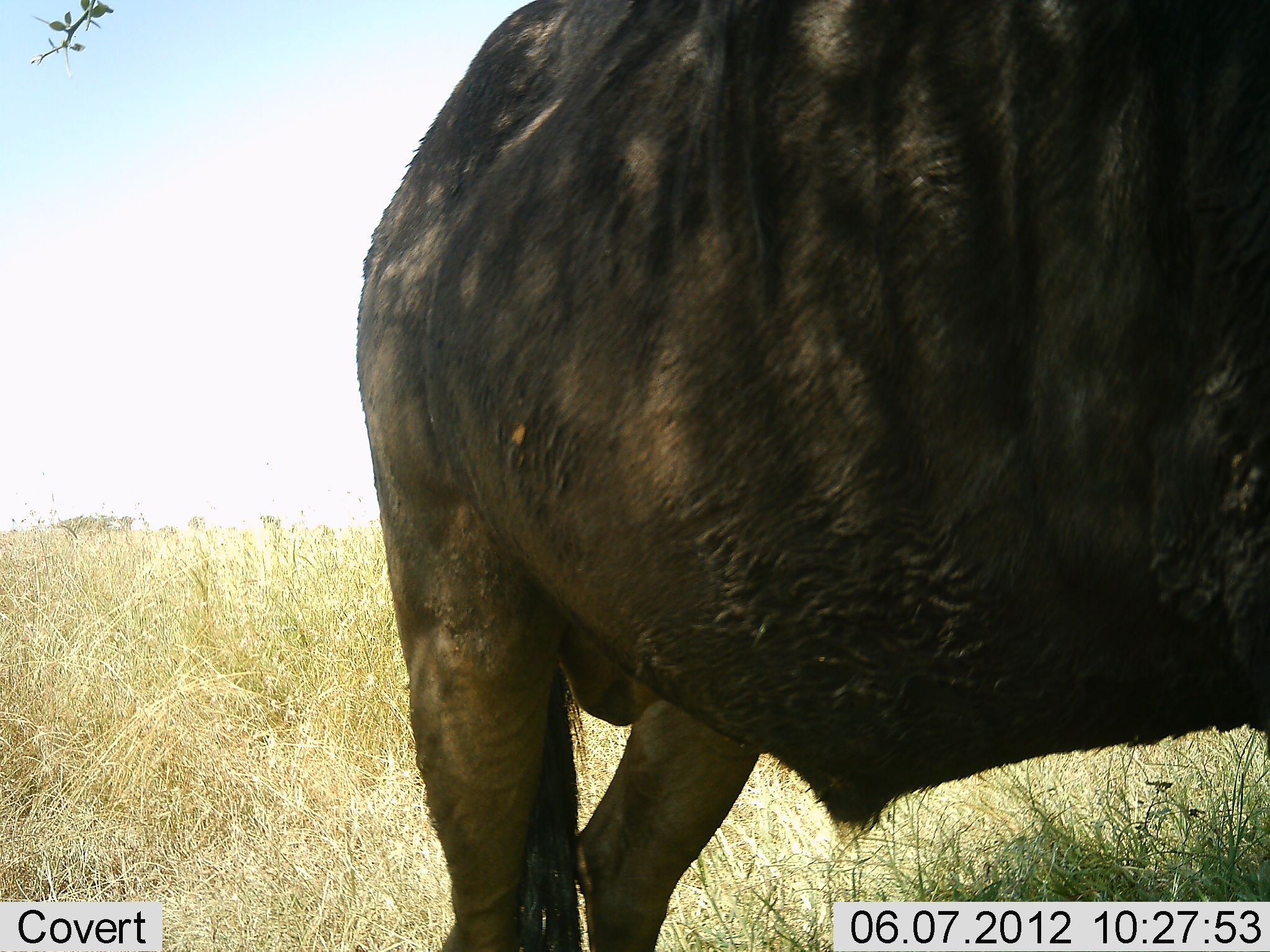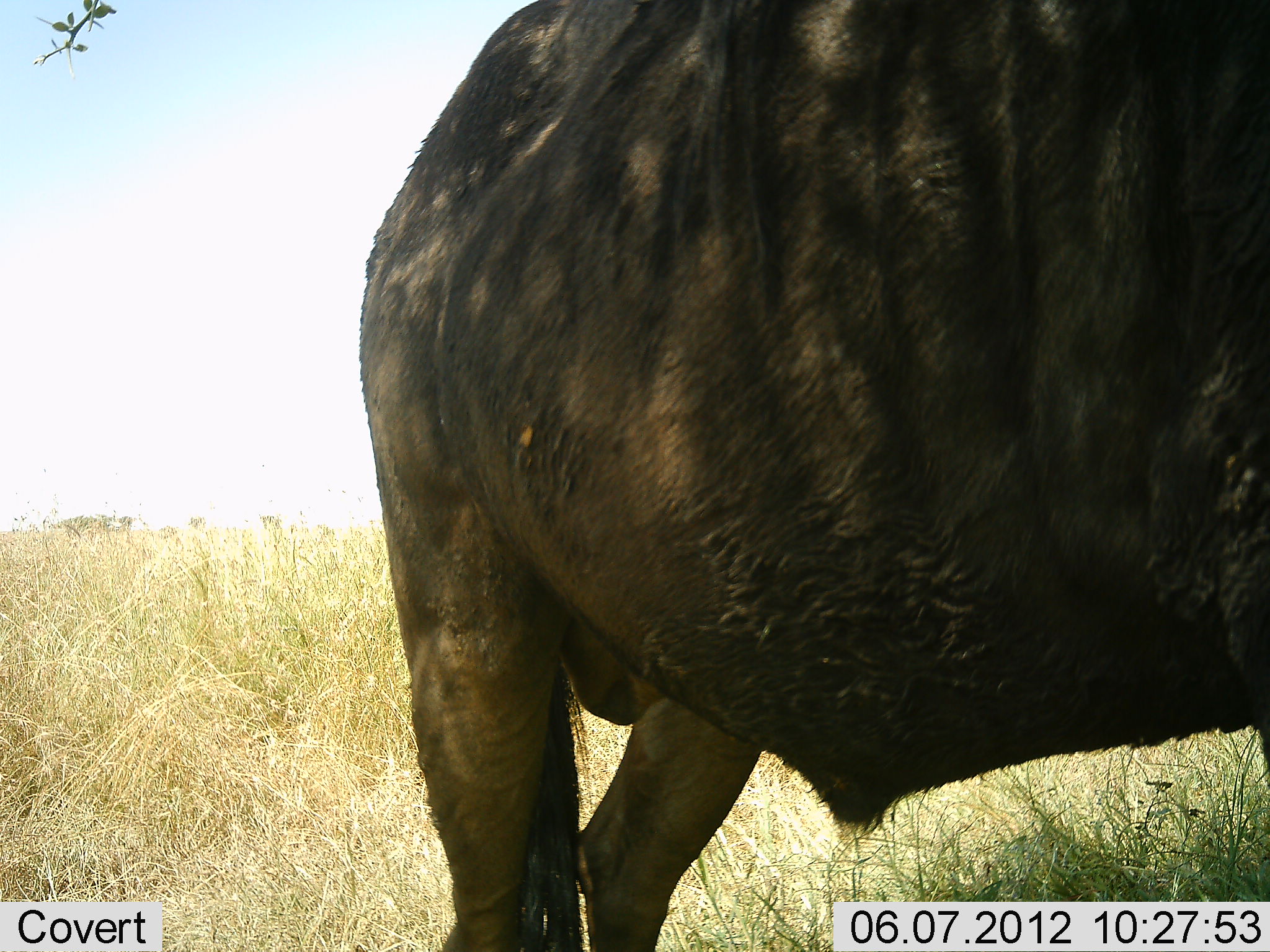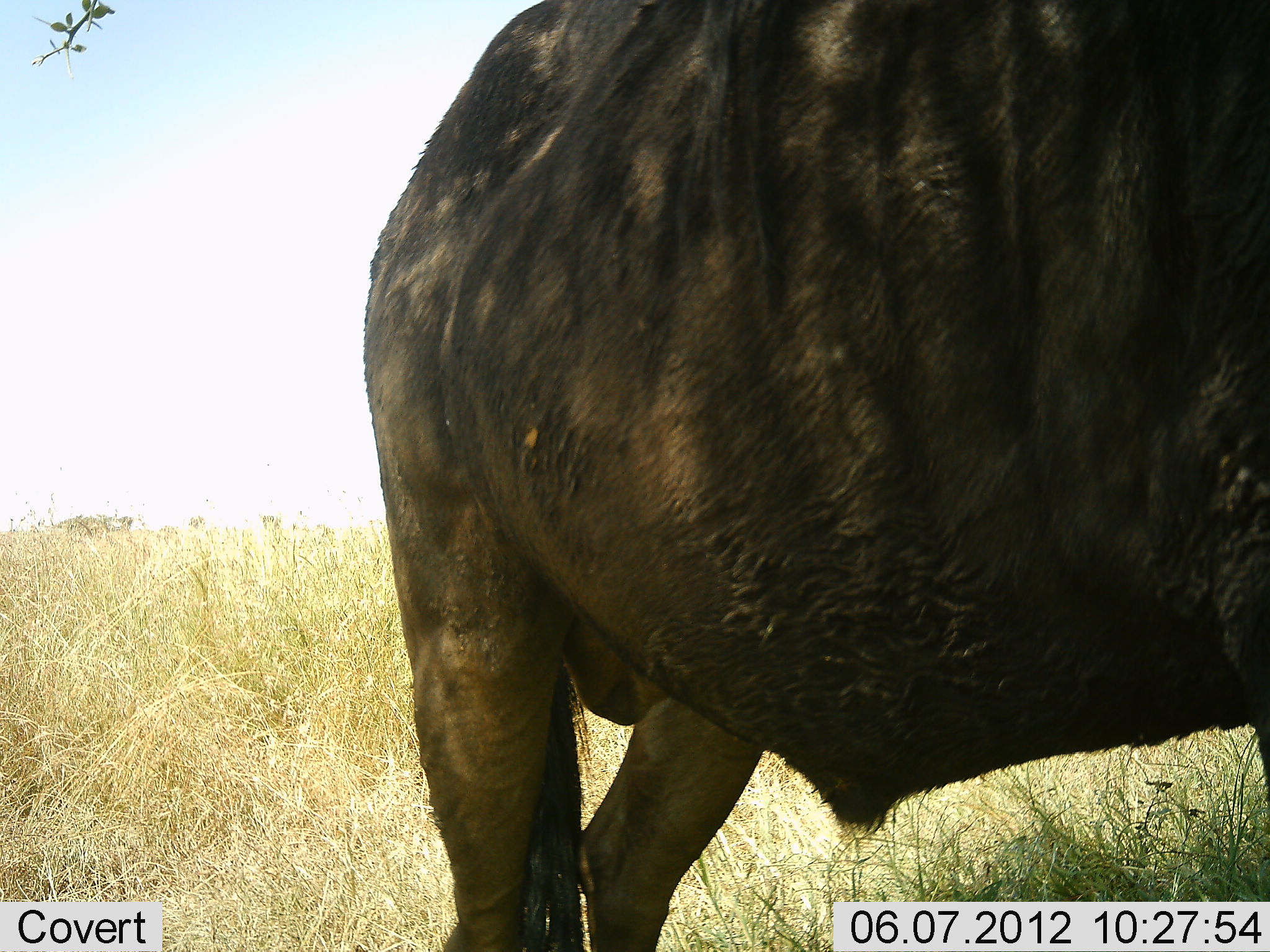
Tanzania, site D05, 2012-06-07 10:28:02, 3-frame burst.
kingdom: Animalia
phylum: Chordata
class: Mammalia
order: Artiodactyla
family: Bovidae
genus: Connochaetes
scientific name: Connochaetes taurinus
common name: blue wildebeest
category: wildebeest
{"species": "wildebeest (blue wildebeest) (Connochaetes taurinus)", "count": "1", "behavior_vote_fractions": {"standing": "100%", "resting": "0%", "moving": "0%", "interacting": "0%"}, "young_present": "0%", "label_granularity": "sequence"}